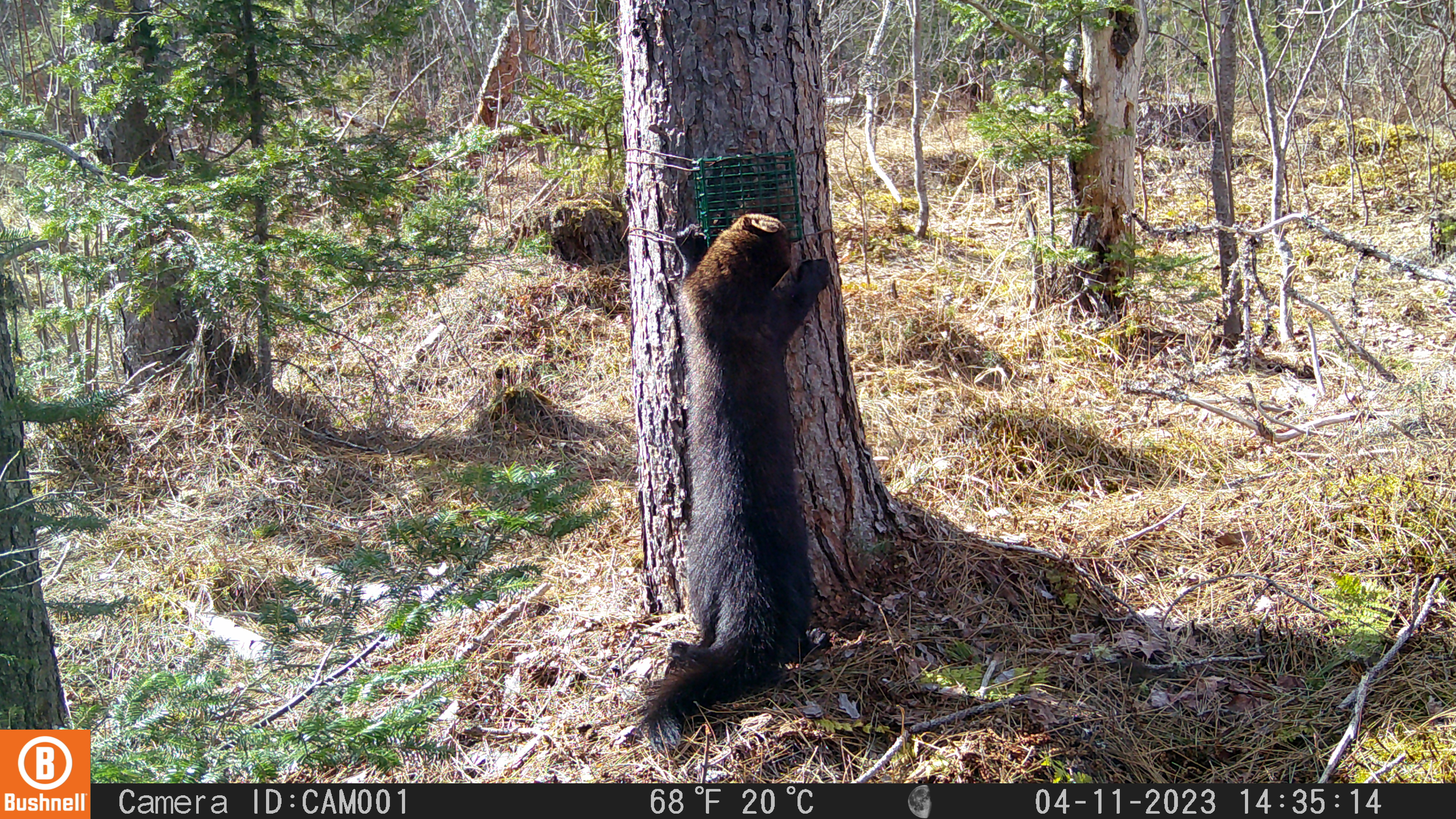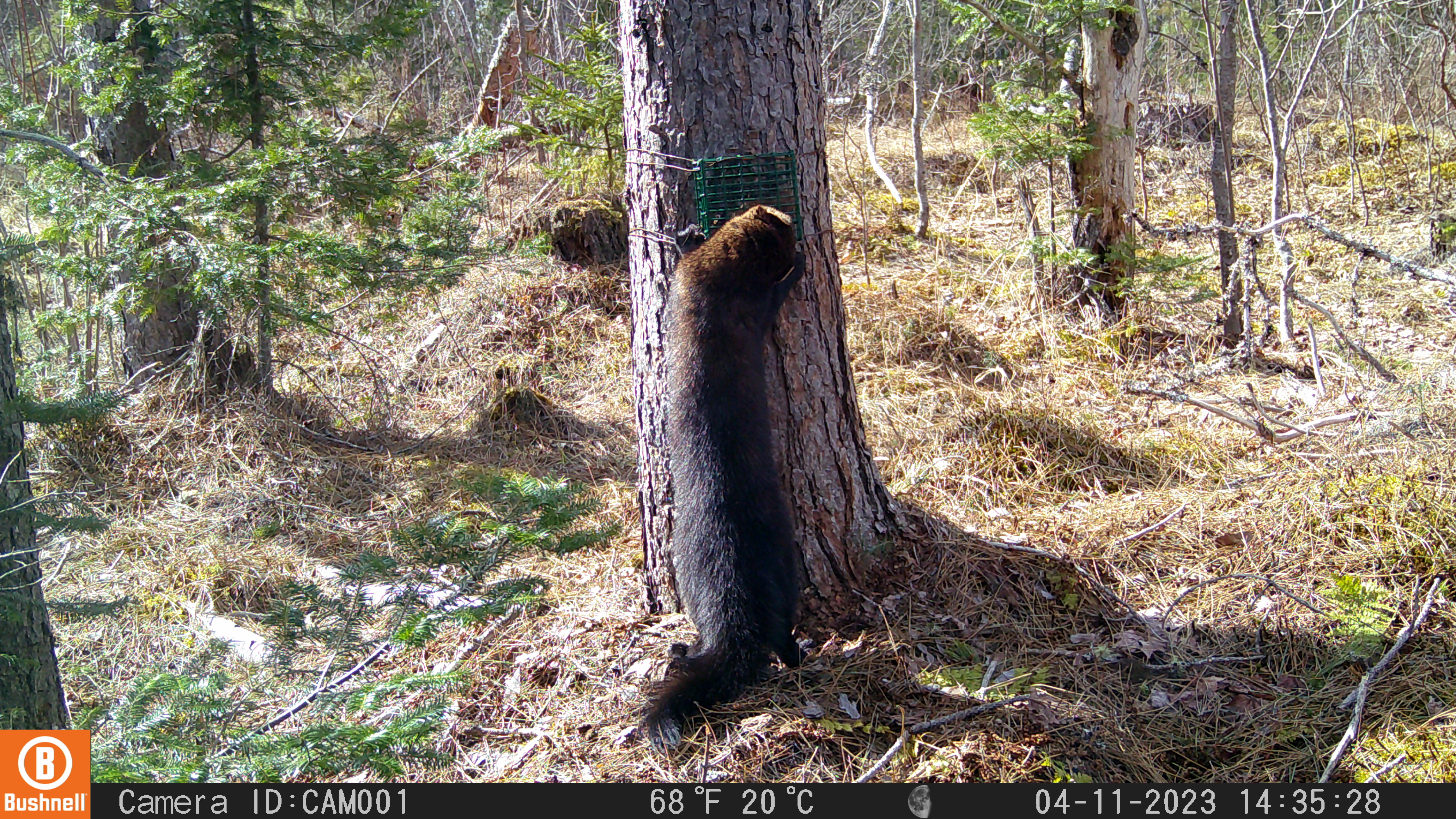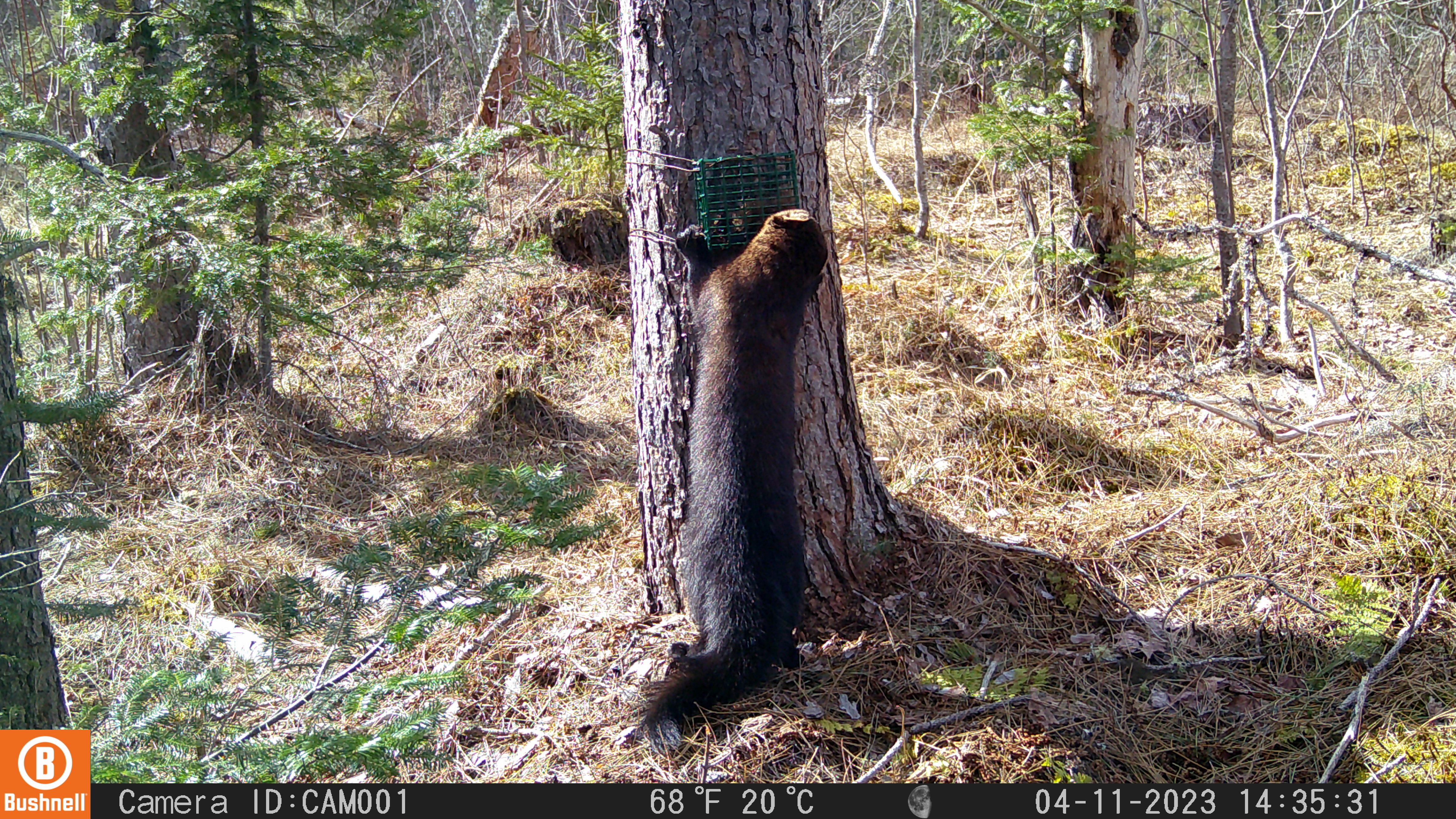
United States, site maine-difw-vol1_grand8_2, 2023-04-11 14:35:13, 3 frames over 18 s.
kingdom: Animalia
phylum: Chordata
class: Mammalia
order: Carnivora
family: Mustelidae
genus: Pekania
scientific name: Pekania pennanti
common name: fisher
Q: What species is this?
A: Fisher (Pekania pennanti).